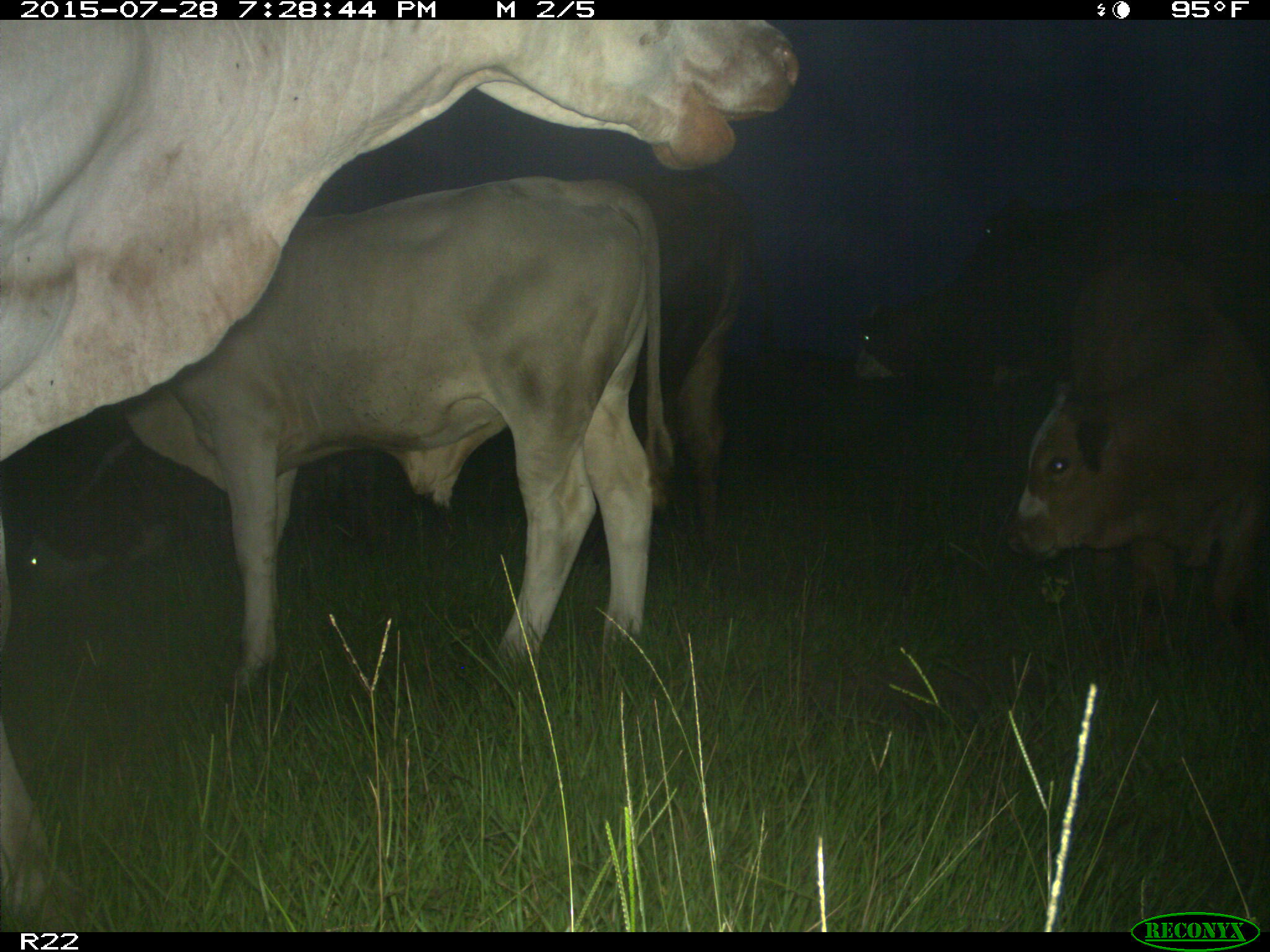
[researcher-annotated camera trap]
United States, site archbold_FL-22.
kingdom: Animalia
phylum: Chordata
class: Mammalia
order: Artiodactyla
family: Bovidae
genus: Bos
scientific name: Bos taurus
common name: domestic cow